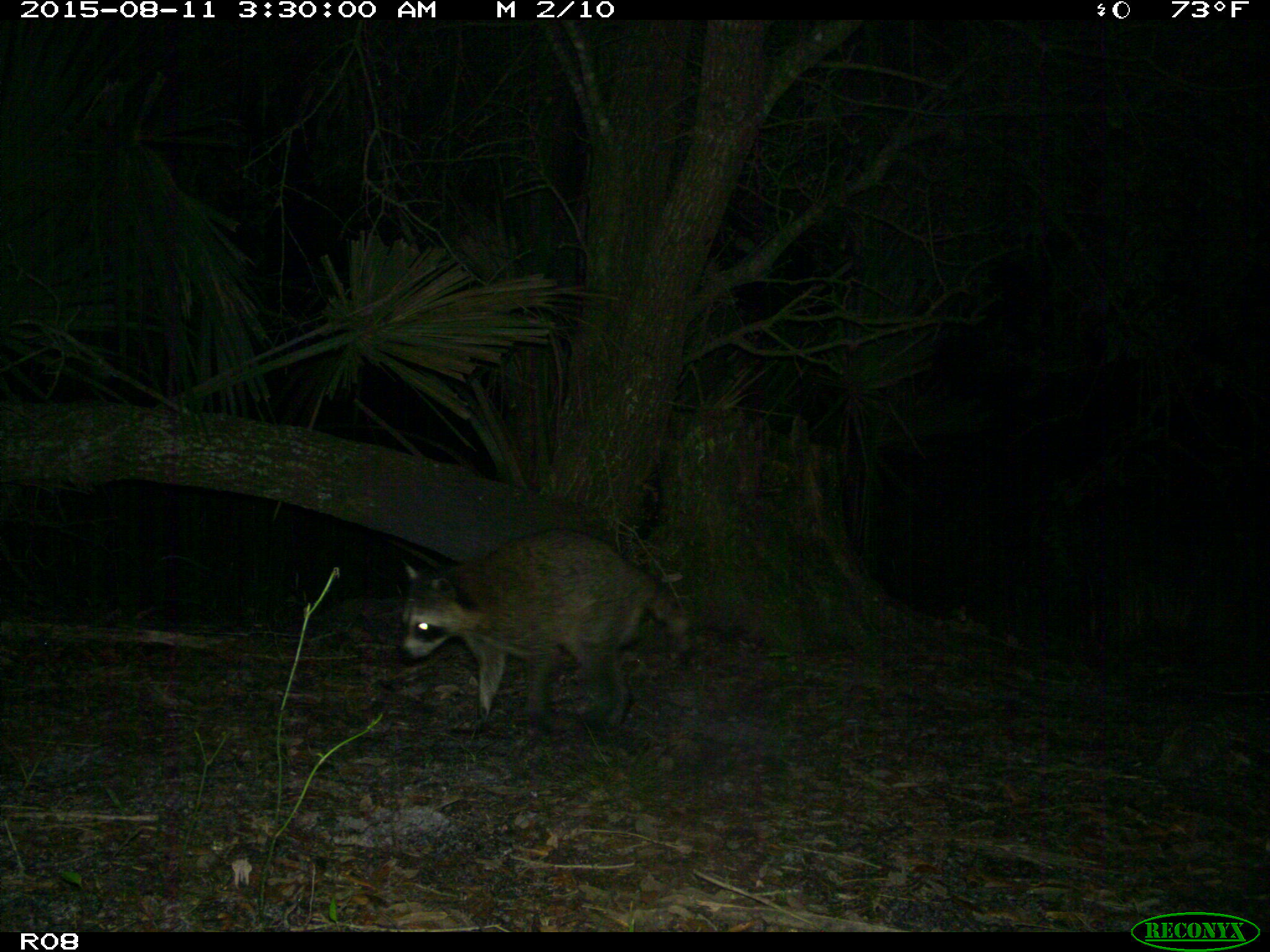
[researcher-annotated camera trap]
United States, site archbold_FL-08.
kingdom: Animalia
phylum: Chordata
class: Mammalia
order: Carnivora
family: Procyonidae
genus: Procyon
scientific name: Procyon lotor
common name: common raccoon